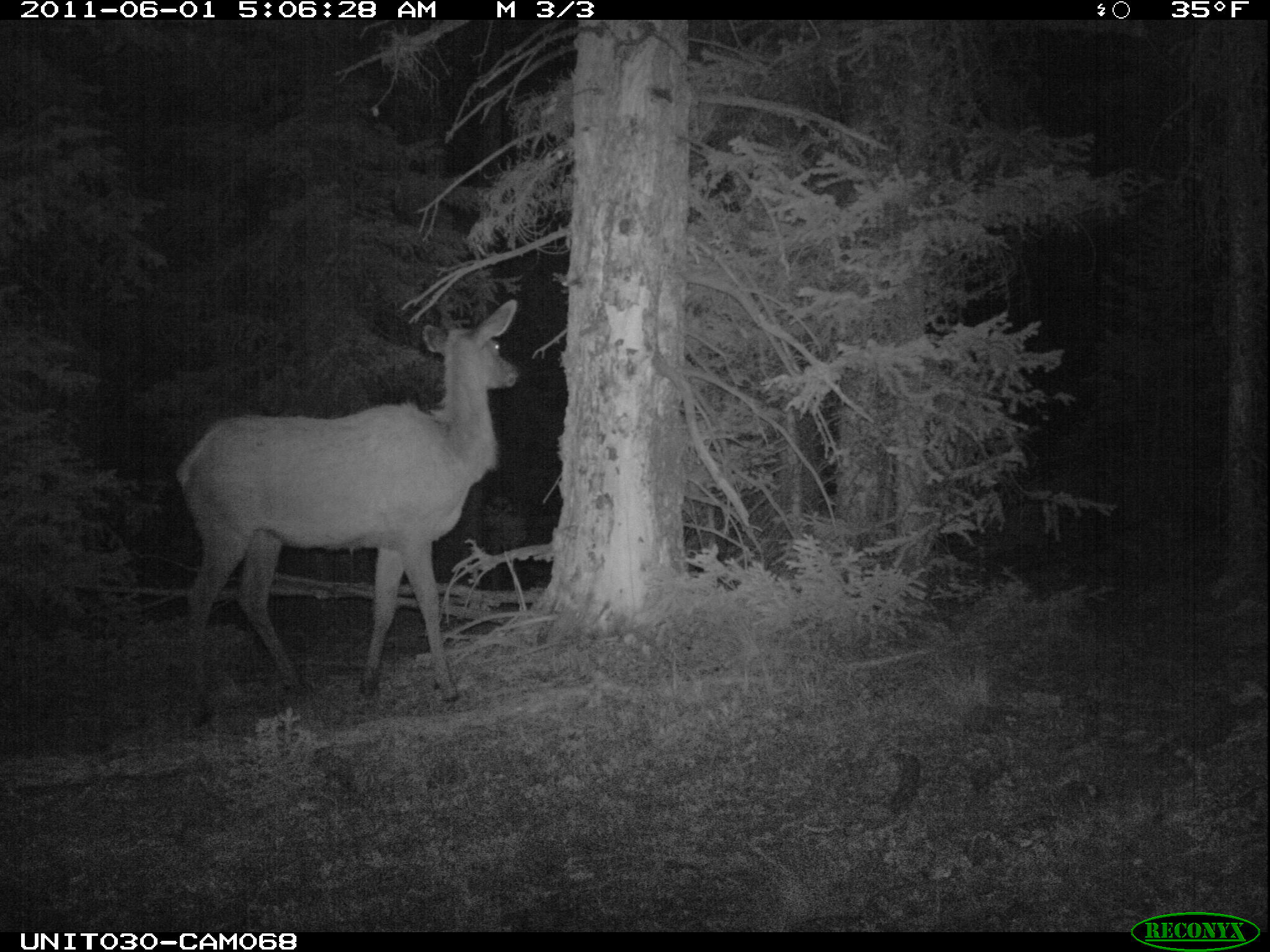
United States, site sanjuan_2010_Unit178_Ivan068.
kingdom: Animalia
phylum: Chordata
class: Mammalia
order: Artiodactyla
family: Cervidae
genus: Cervus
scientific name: Cervus elaphus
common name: red deer